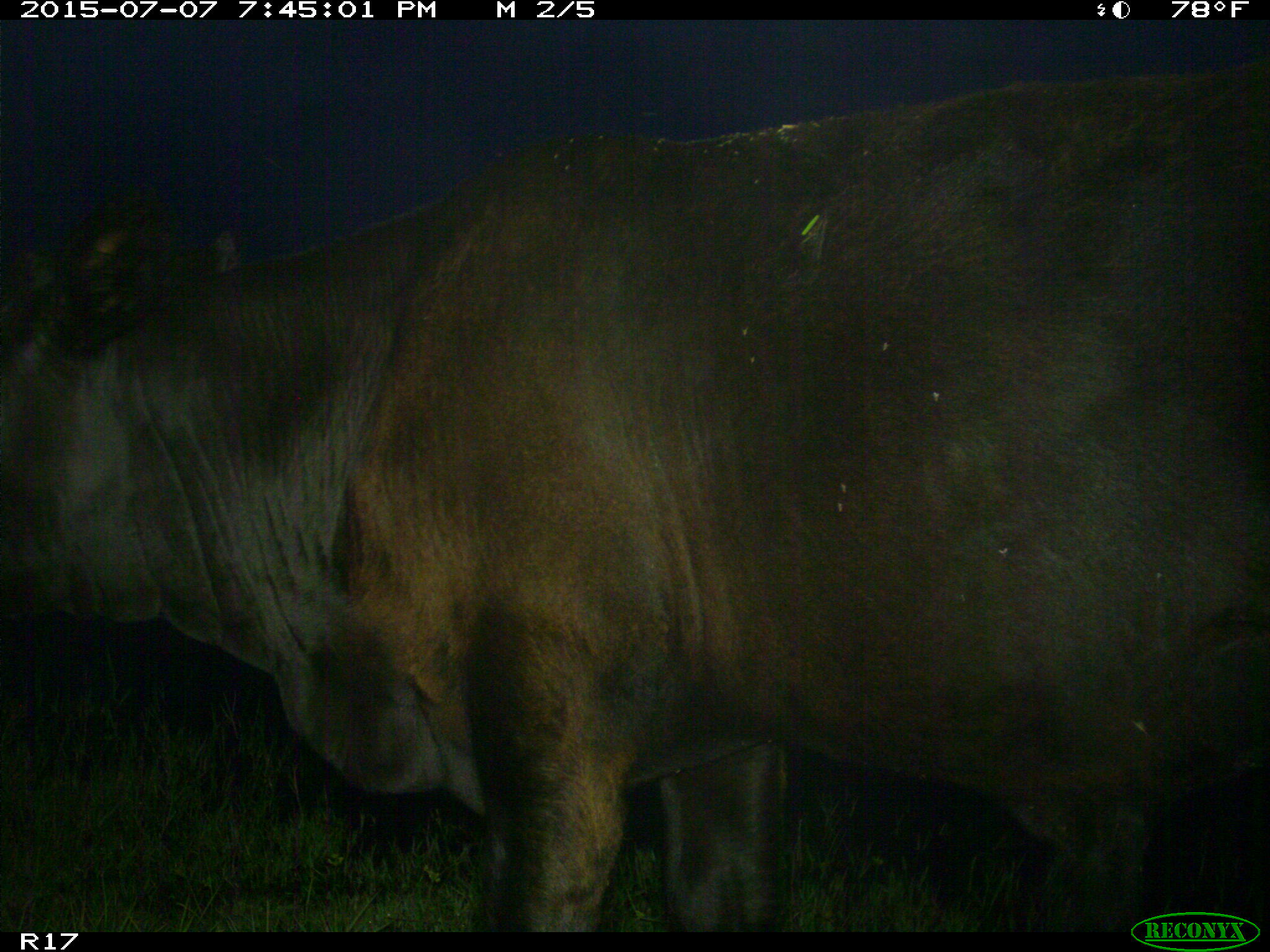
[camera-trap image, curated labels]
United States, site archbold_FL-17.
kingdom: Animalia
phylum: Chordata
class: Mammalia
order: Artiodactyla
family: Bovidae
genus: Bos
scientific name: Bos taurus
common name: domestic cow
Bos taurus (domestic cow).